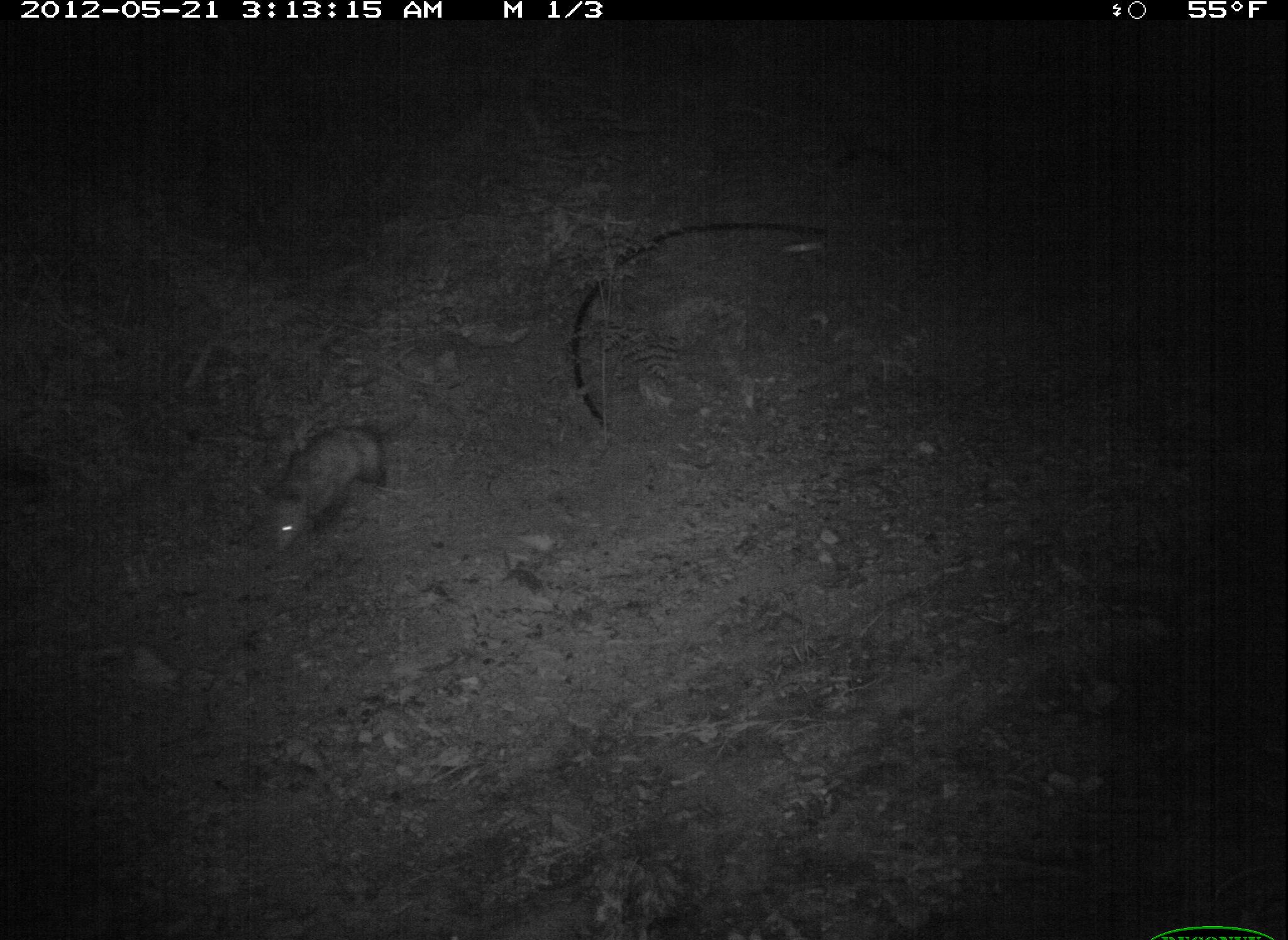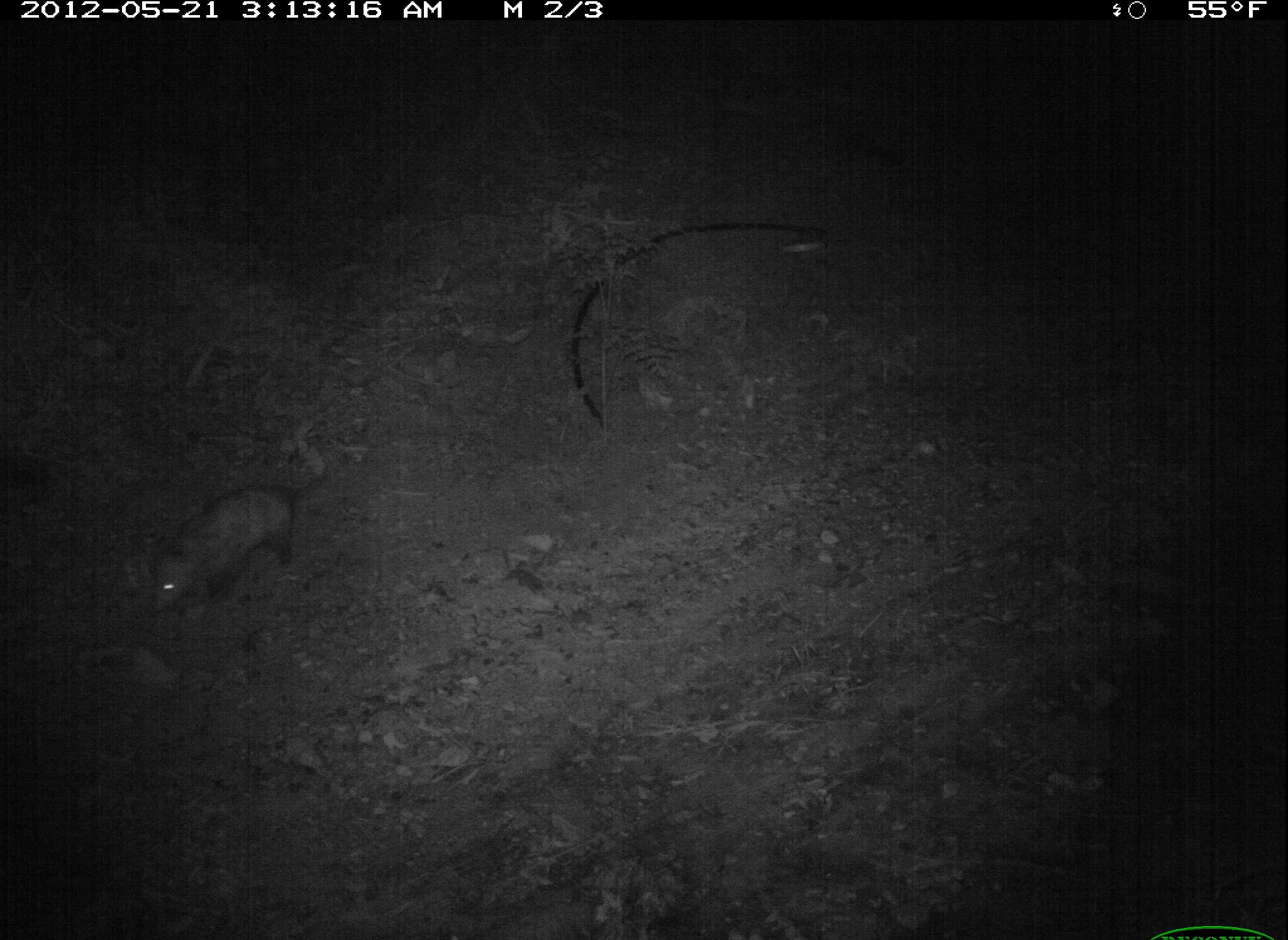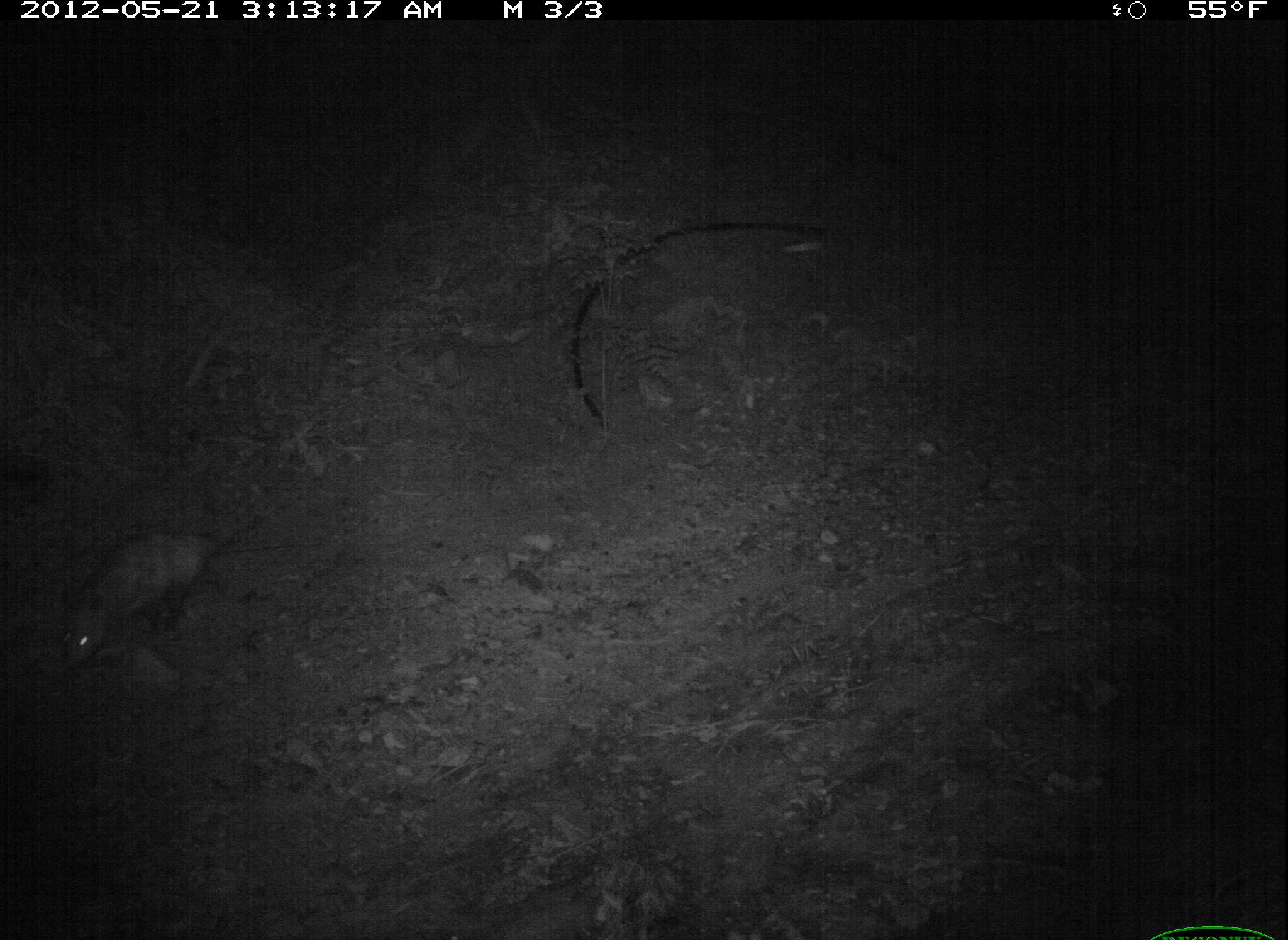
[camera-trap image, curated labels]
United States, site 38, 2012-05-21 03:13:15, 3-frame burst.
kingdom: Animalia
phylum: Chordata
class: Mammalia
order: Didelphimorphia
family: Didelphidae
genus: Didelphis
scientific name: Didelphis virginiana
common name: virginia opossum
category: opossum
Opossum (virginia opossum) (Didelphis virginiana).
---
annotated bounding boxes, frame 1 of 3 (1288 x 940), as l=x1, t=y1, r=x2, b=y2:
opossum: l=247, t=412, r=420, b=557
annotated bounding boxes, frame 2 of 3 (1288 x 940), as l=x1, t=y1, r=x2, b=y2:
opossum: l=142, t=464, r=338, b=620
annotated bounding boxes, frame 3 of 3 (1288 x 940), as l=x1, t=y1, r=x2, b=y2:
opossum: l=29, t=530, r=266, b=710